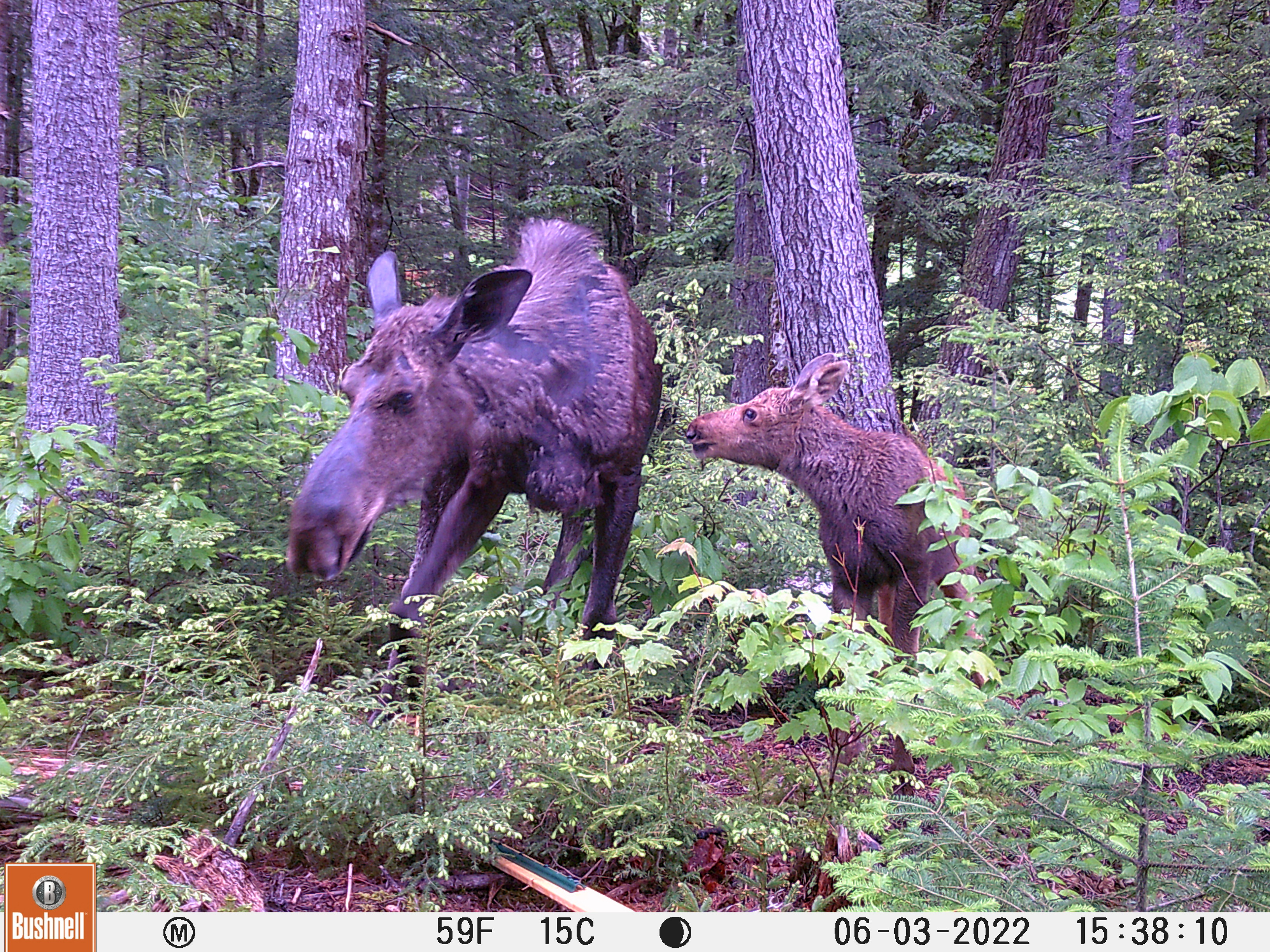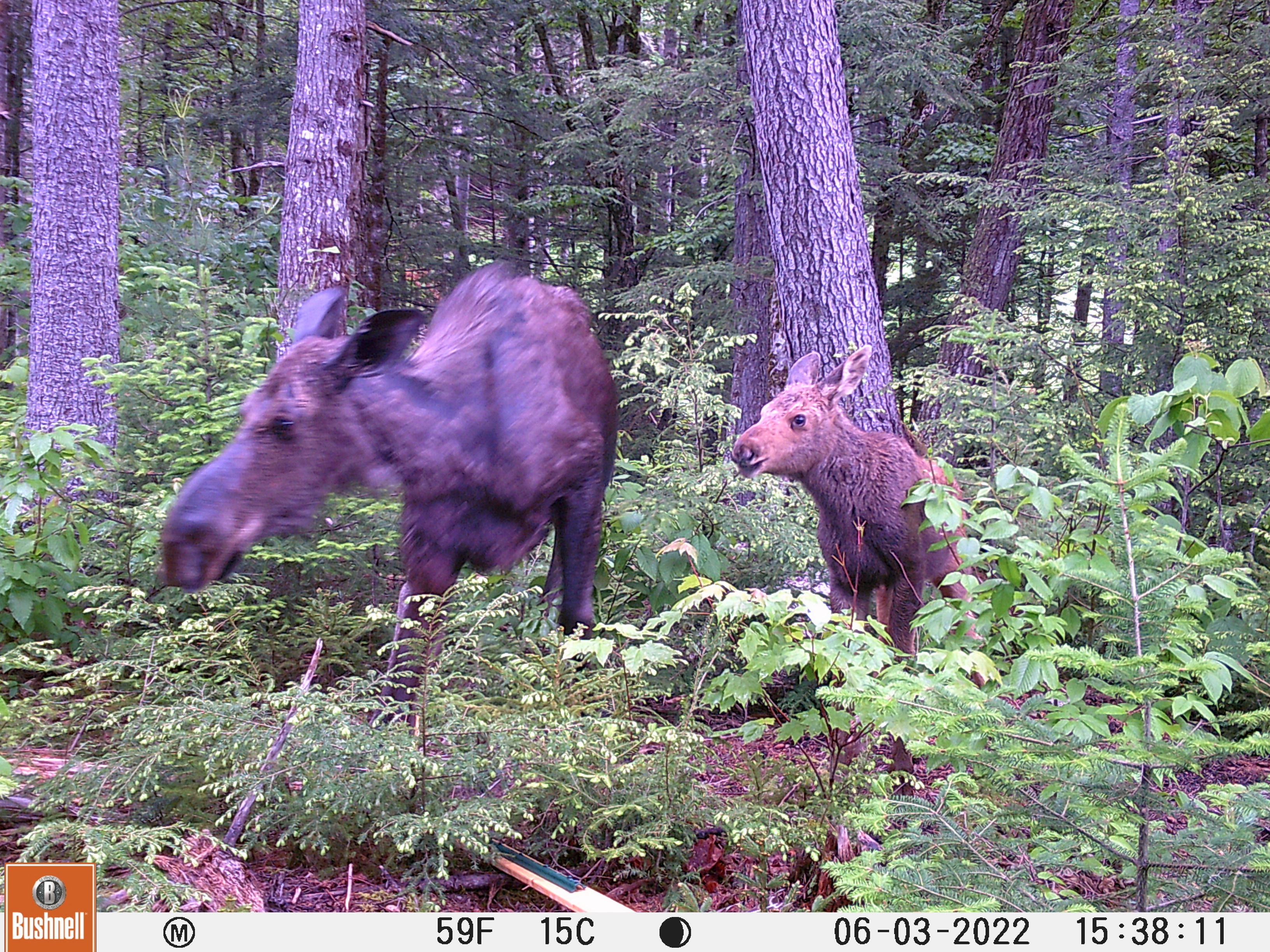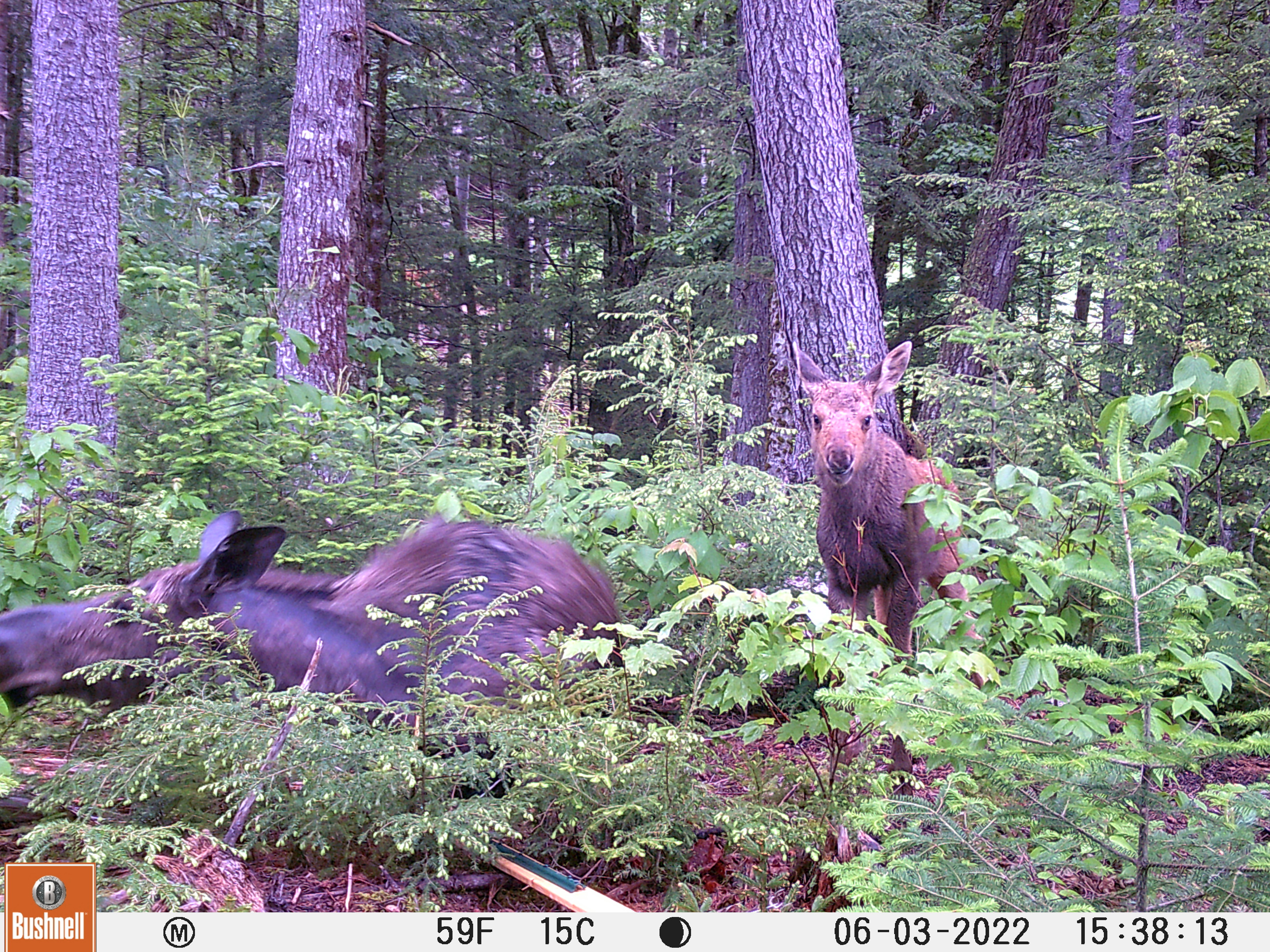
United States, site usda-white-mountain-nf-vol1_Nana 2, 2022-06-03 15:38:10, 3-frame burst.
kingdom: Animalia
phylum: Chordata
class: Mammalia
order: Artiodactyla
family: Cervidae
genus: Alces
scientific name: Alces alces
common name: moose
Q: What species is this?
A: Moose (Alces alces).